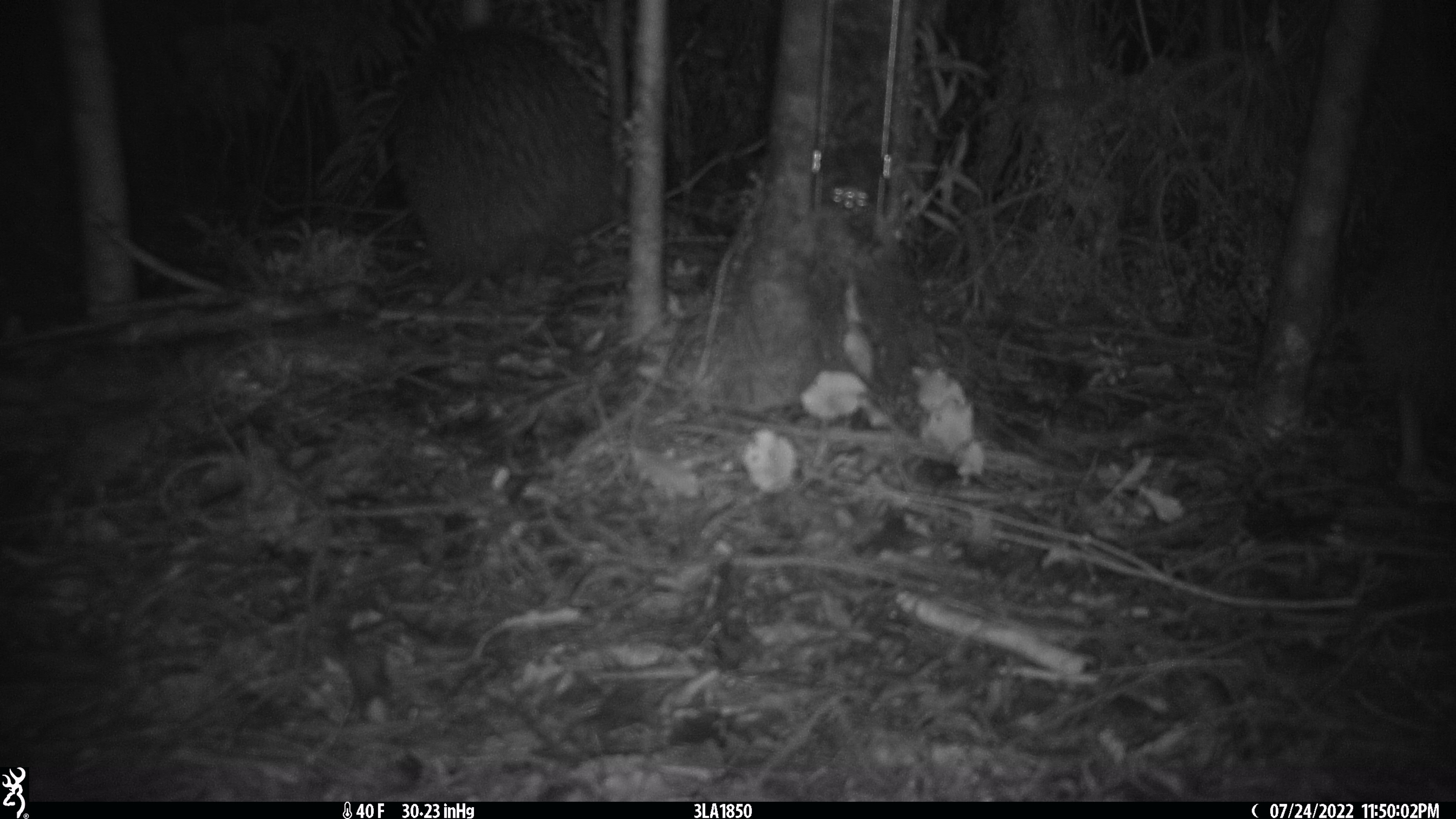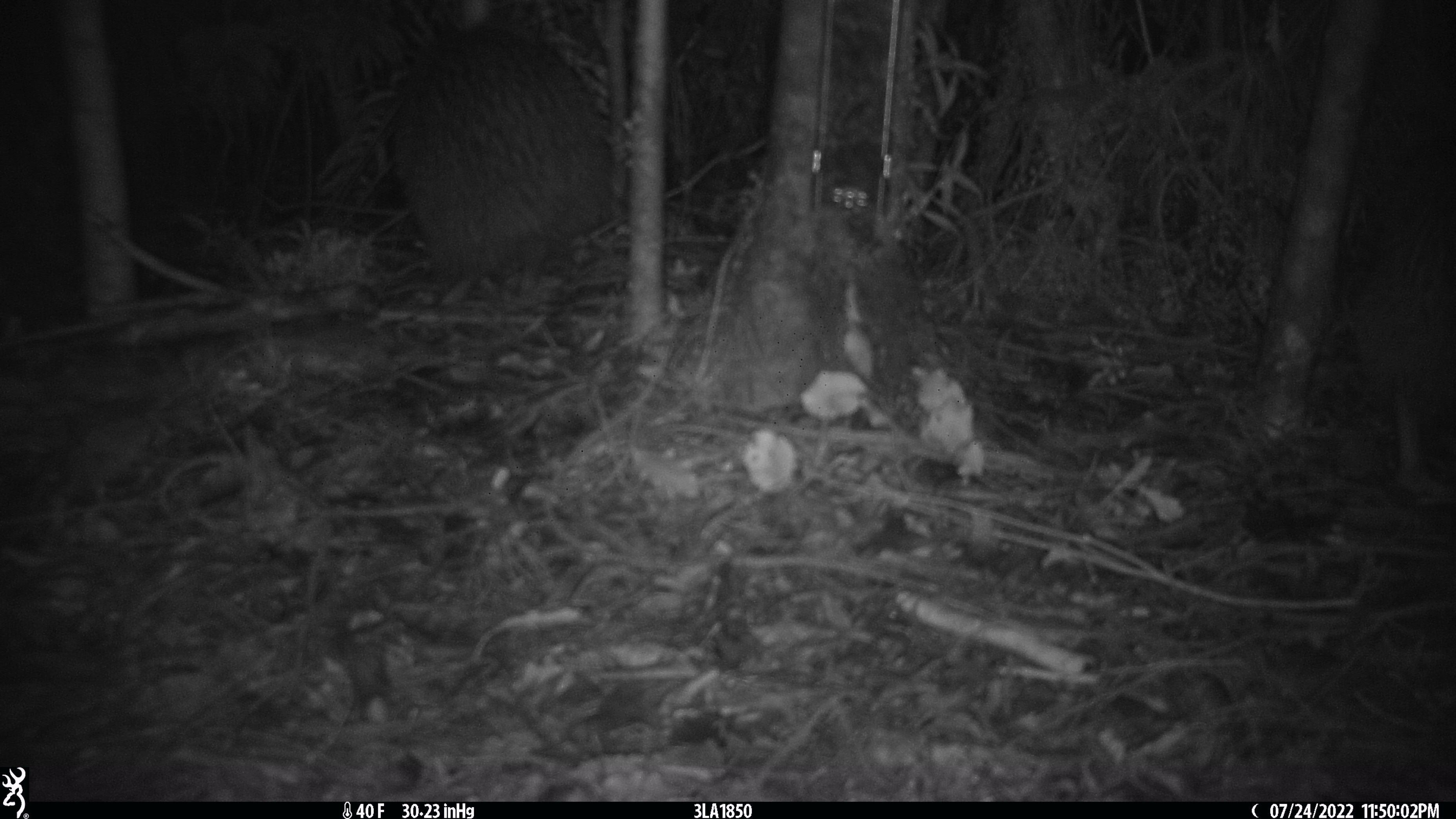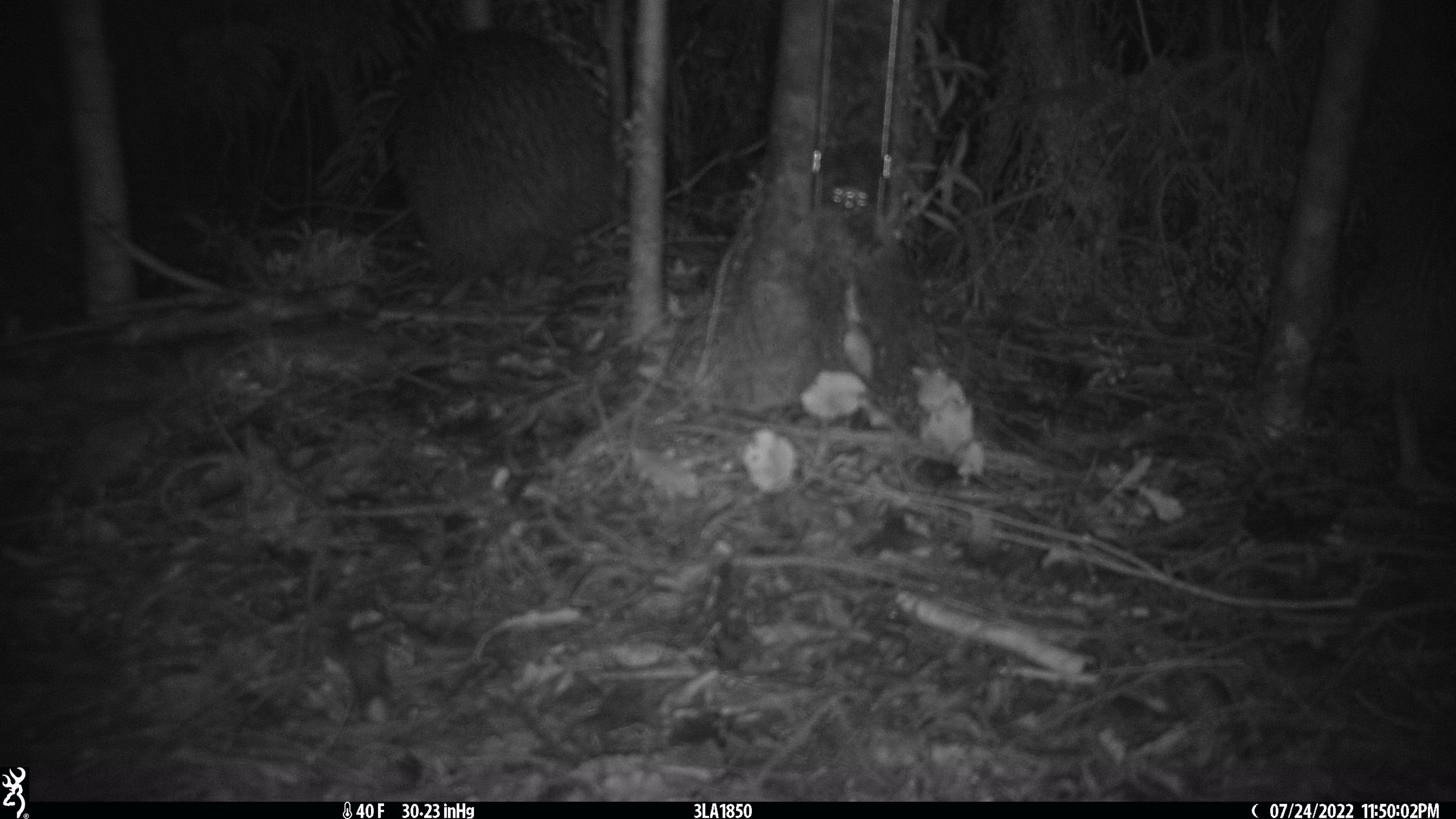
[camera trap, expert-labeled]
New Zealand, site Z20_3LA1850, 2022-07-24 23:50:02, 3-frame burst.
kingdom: Animalia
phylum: Chordata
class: Aves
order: Apterygiformes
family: Apterygidae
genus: Apteryx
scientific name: Apteryx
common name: kiwi